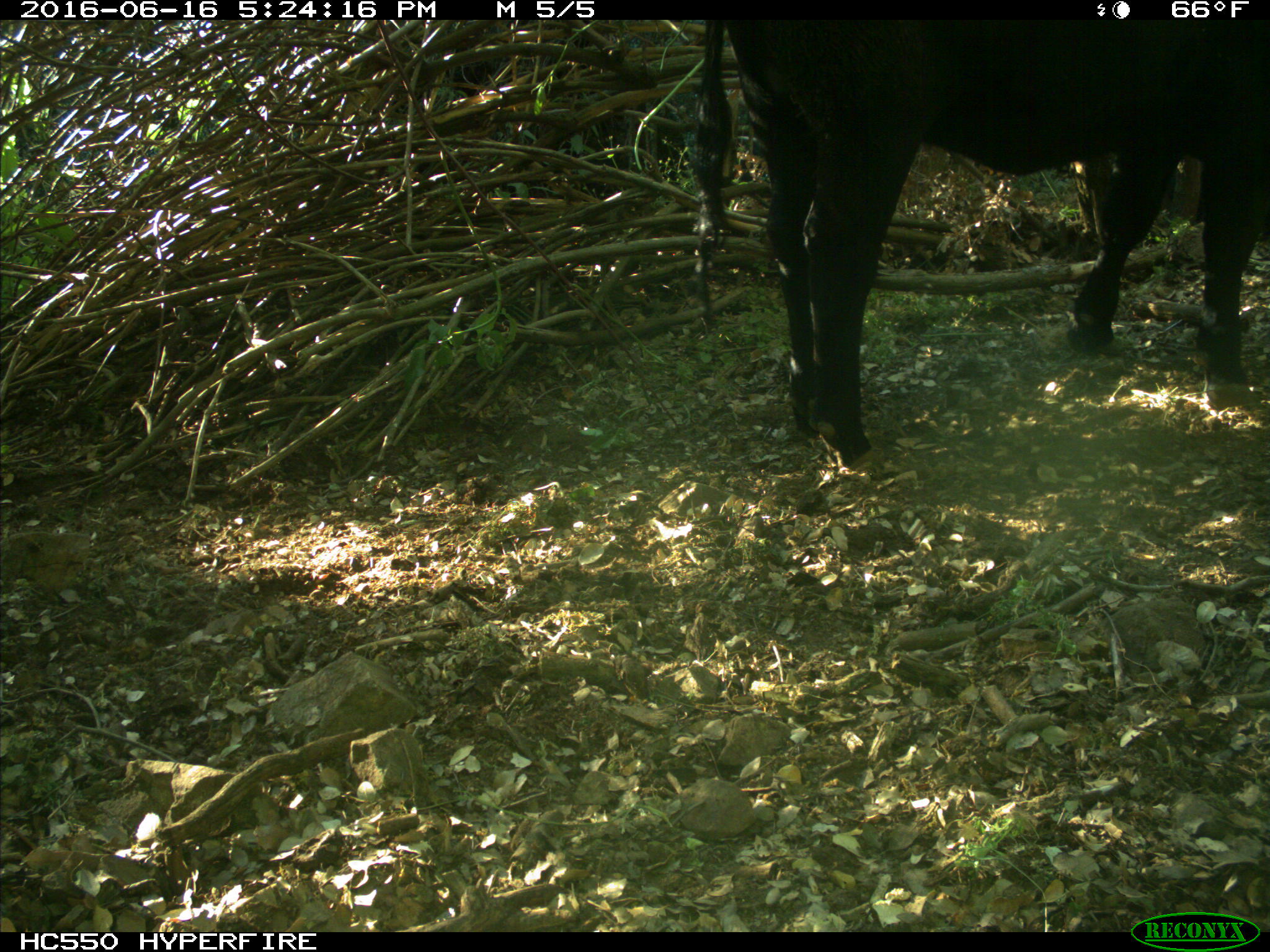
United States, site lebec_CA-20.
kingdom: Animalia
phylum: Chordata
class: Mammalia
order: Artiodactyla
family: Bovidae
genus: Bos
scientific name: Bos taurus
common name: domestic cow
Bos taurus (domestic cow).